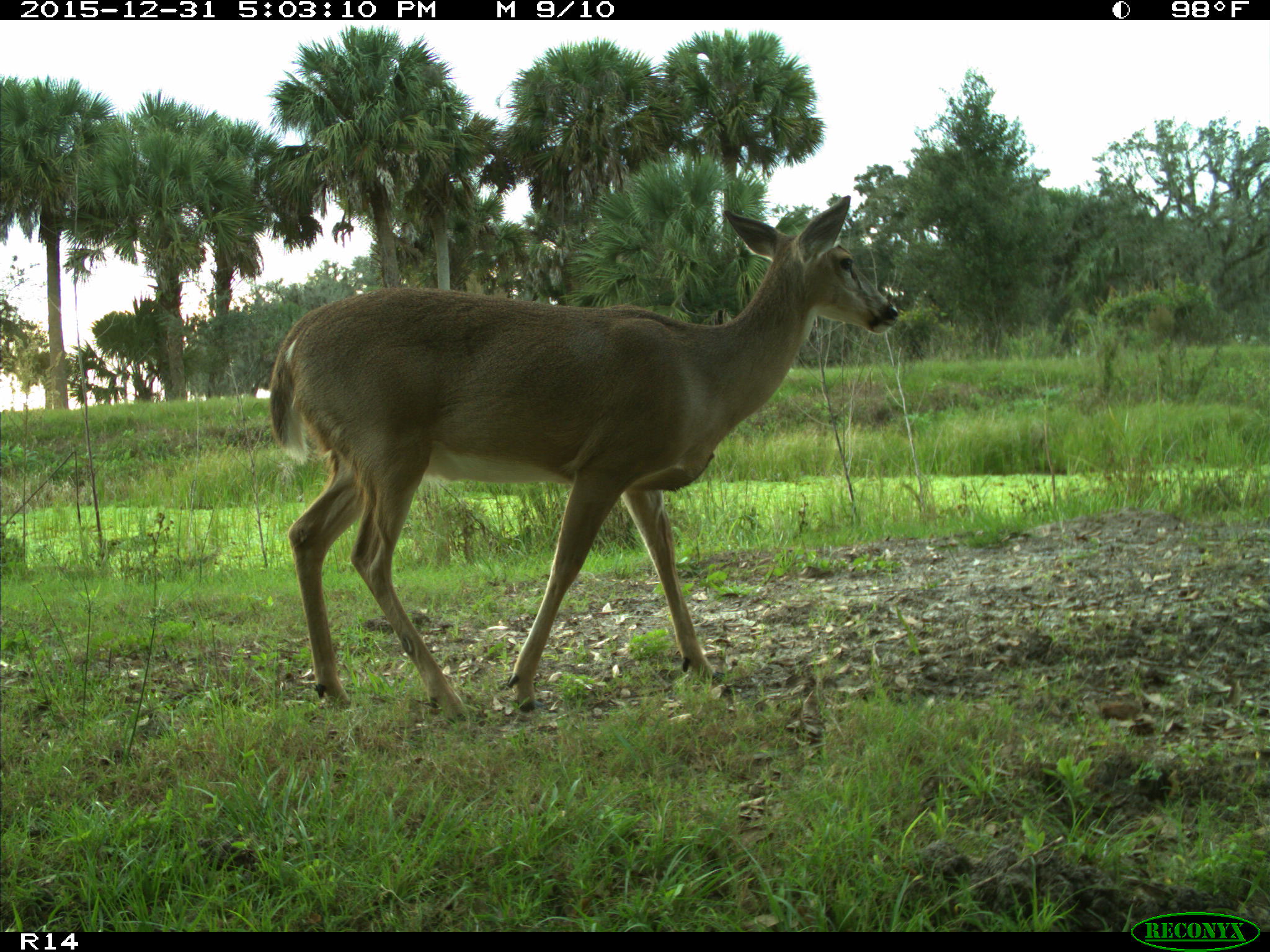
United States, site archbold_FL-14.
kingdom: Animalia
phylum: Chordata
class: Mammalia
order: Artiodactyla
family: Cervidae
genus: Odocoileus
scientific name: Odocoileus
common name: deer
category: unidentified deer